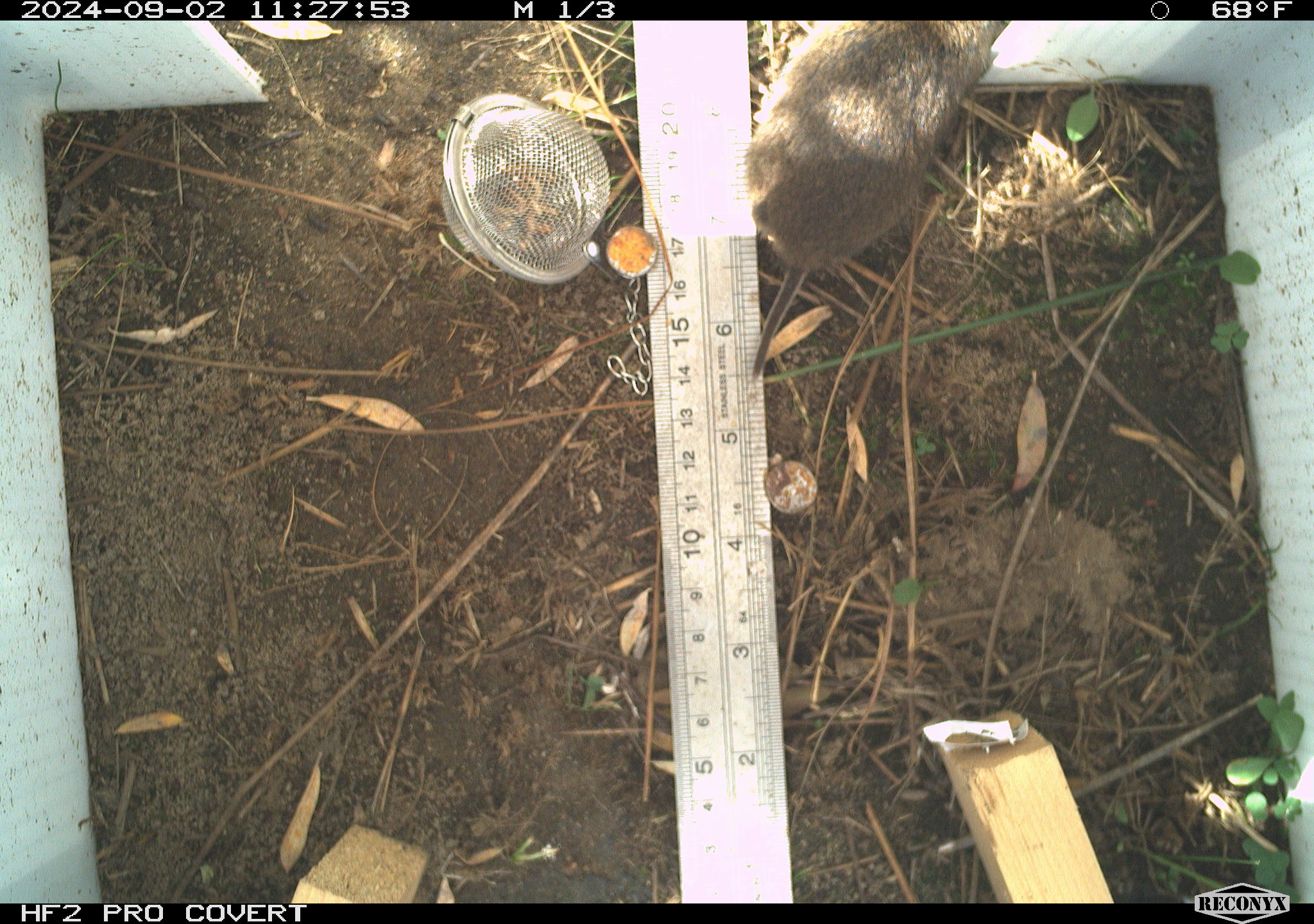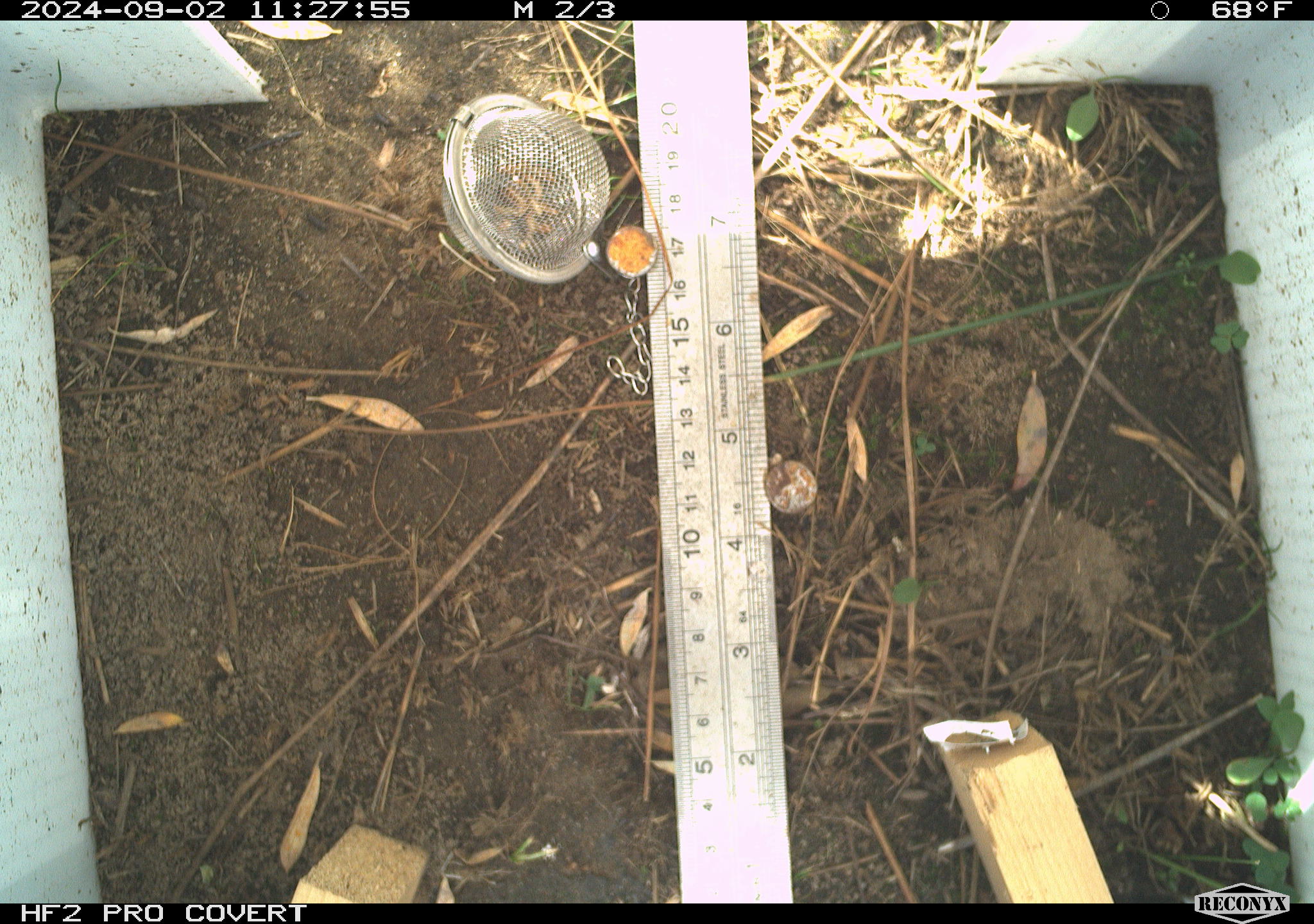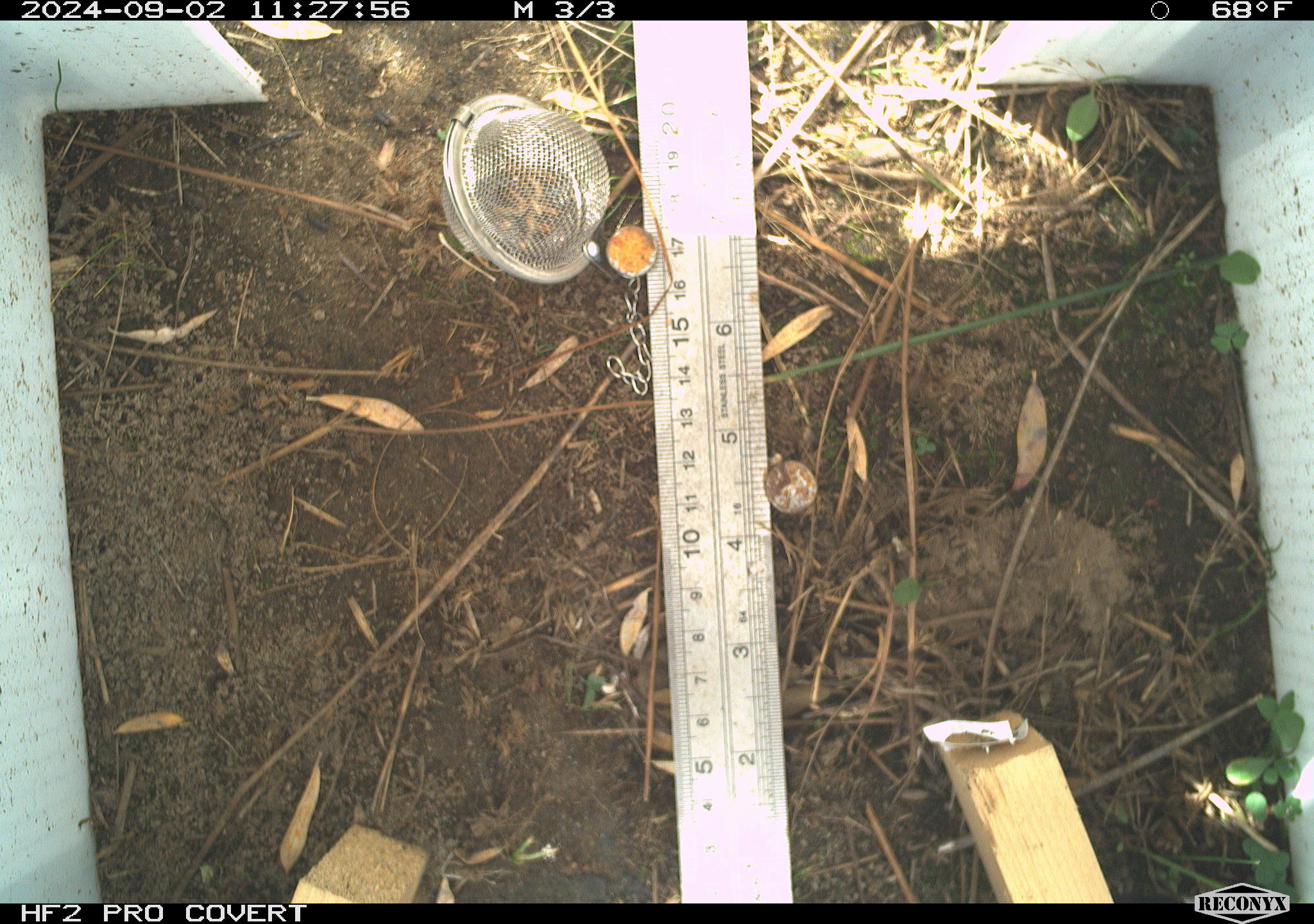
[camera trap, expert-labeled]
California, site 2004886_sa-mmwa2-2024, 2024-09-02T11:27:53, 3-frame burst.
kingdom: Animalia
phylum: Chordata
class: Mammalia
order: Rodentia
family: Cricetidae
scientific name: Arvicolinae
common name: voles, lemmings, and muskrats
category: arvicolinae subfamily